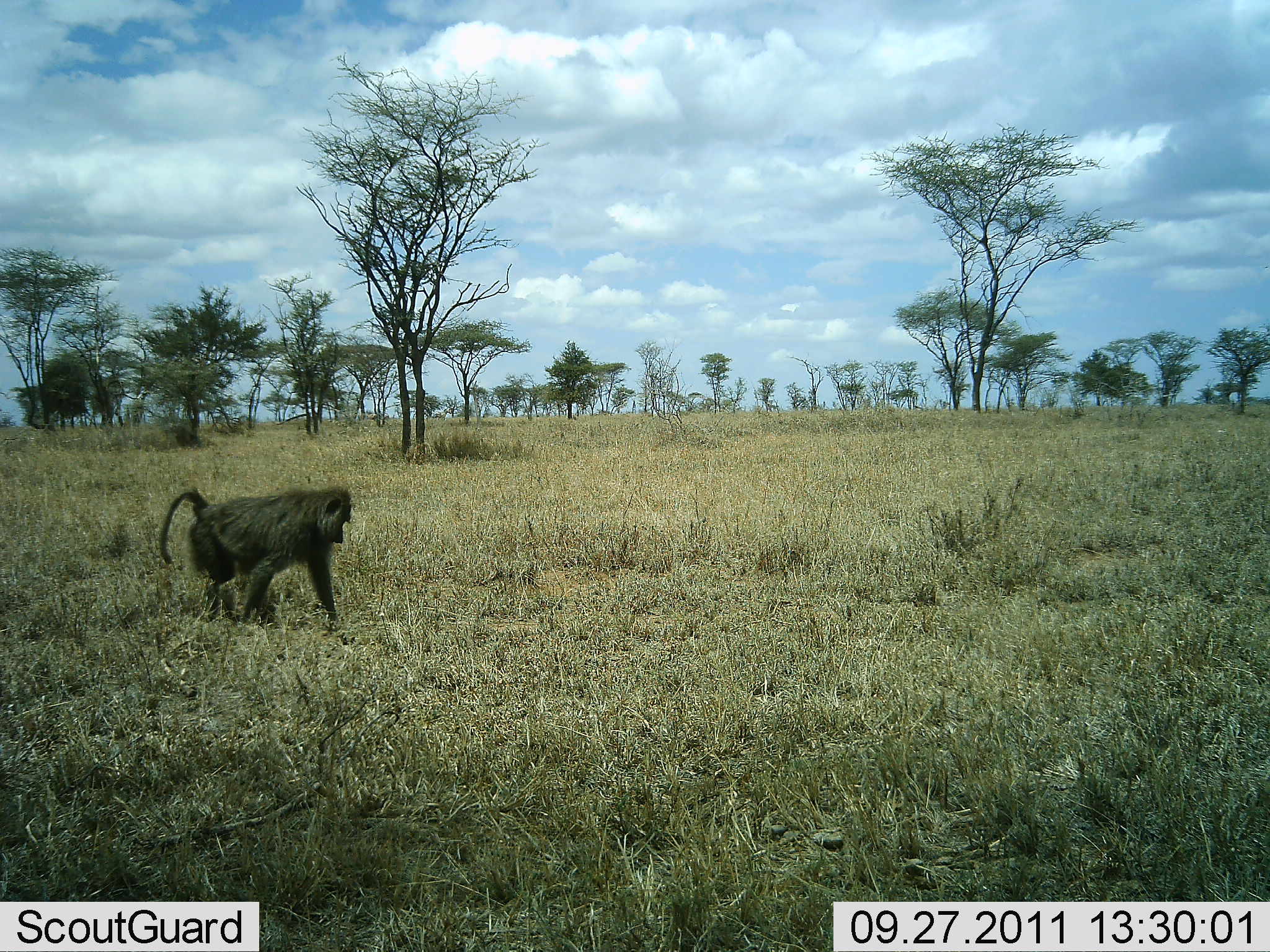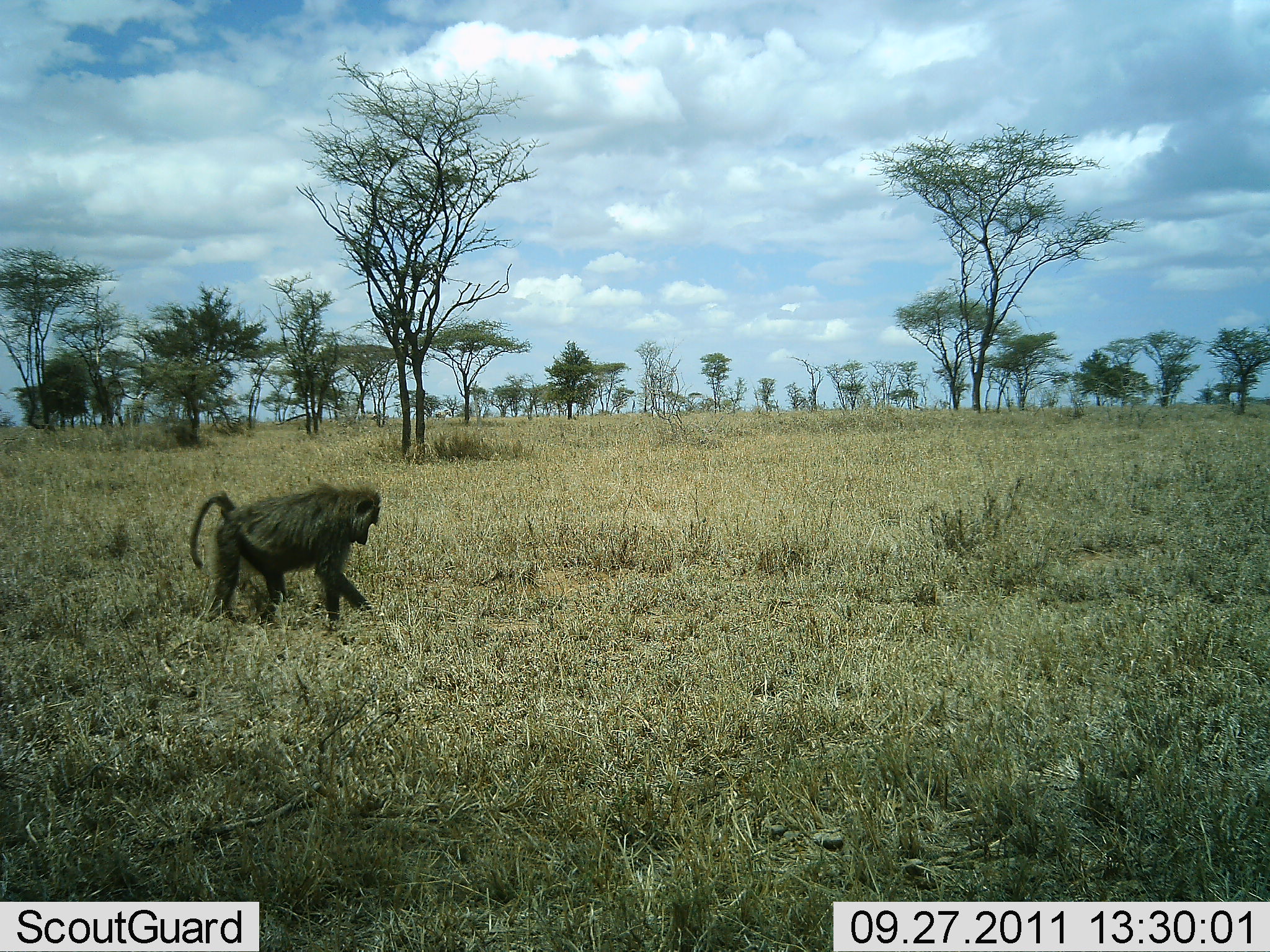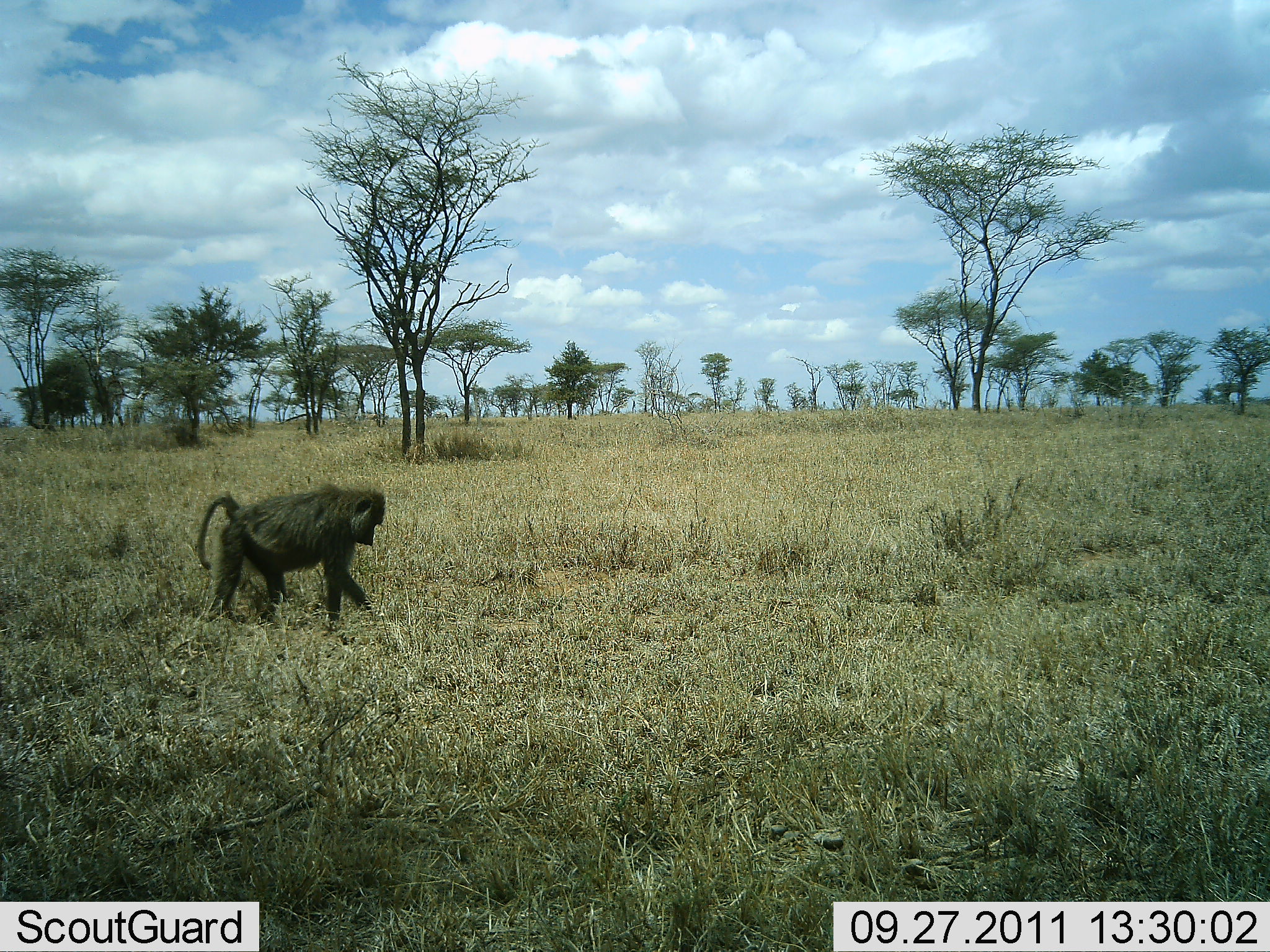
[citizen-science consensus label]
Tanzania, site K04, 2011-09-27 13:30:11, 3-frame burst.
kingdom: Animalia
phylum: Chordata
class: Mammalia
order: Primates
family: Cercopithecidae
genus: Papio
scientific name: Papio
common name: baboon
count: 1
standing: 17%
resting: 0%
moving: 83%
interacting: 0%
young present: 0%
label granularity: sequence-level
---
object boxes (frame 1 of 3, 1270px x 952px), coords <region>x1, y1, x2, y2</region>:
animal: <region>158, 486, 353, 631</region>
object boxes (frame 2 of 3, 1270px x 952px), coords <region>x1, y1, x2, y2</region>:
animal: <region>186, 483, 383, 631</region>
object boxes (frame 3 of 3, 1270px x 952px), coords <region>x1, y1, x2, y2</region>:
animal: <region>196, 484, 386, 633</region>